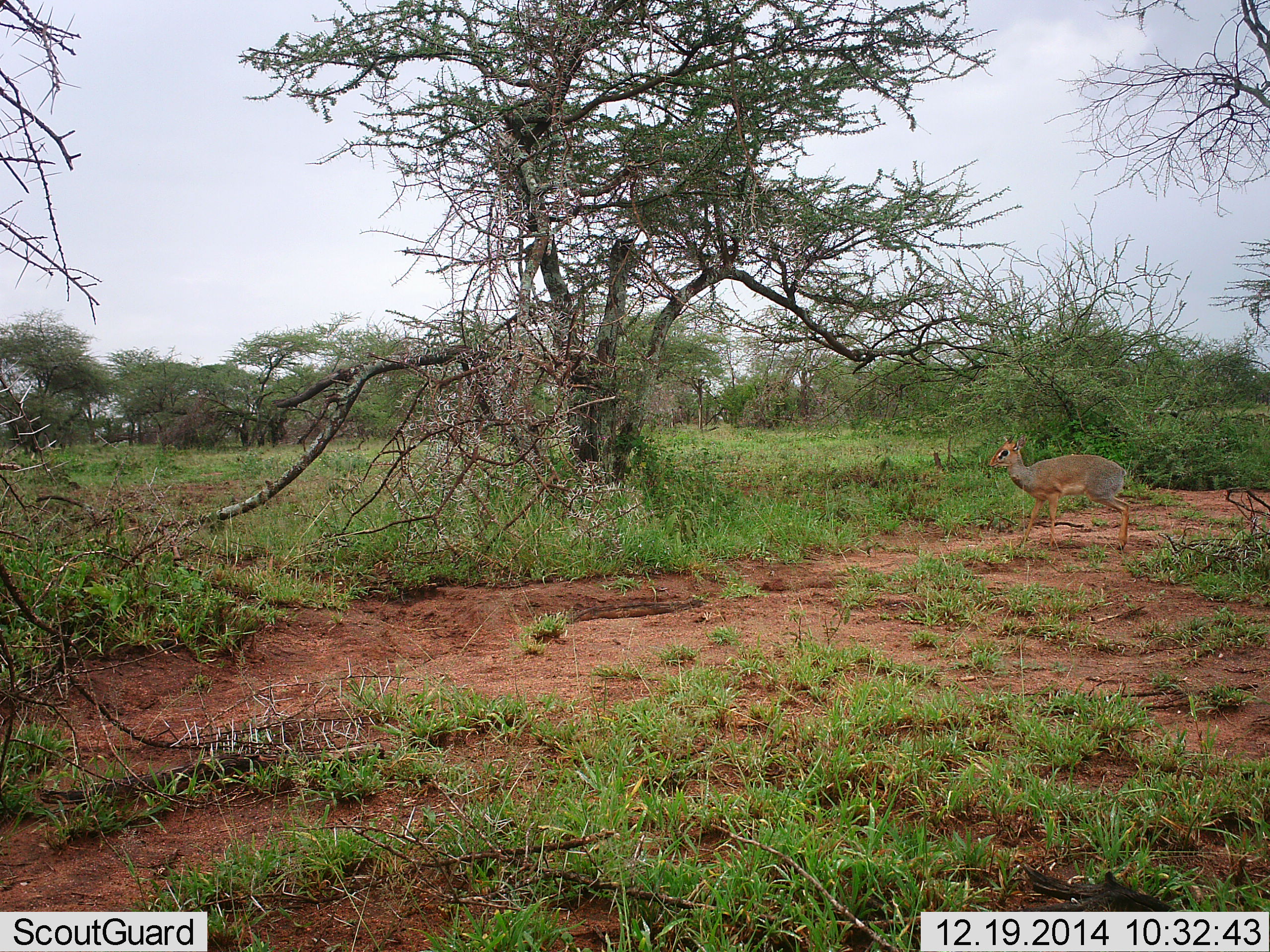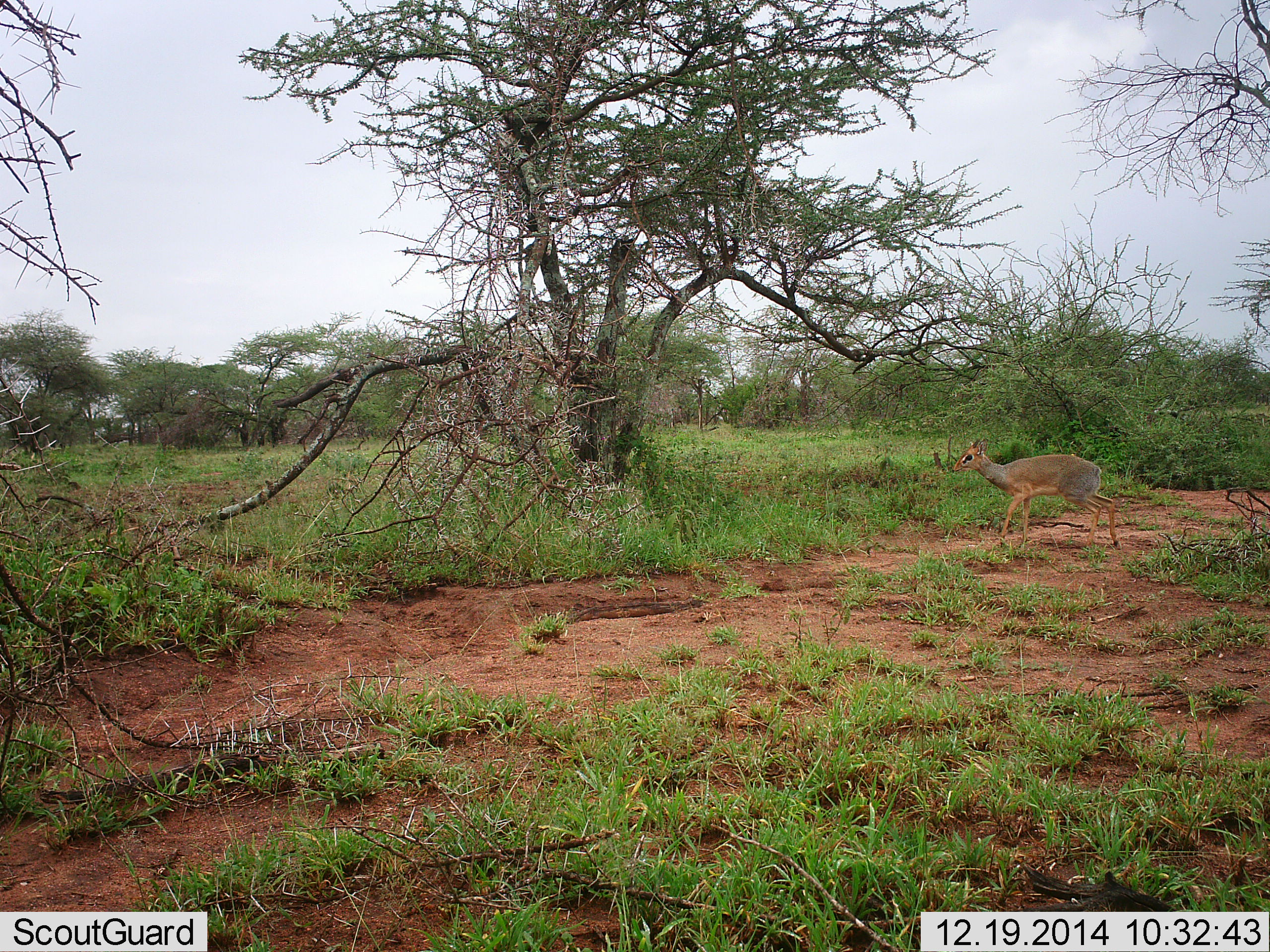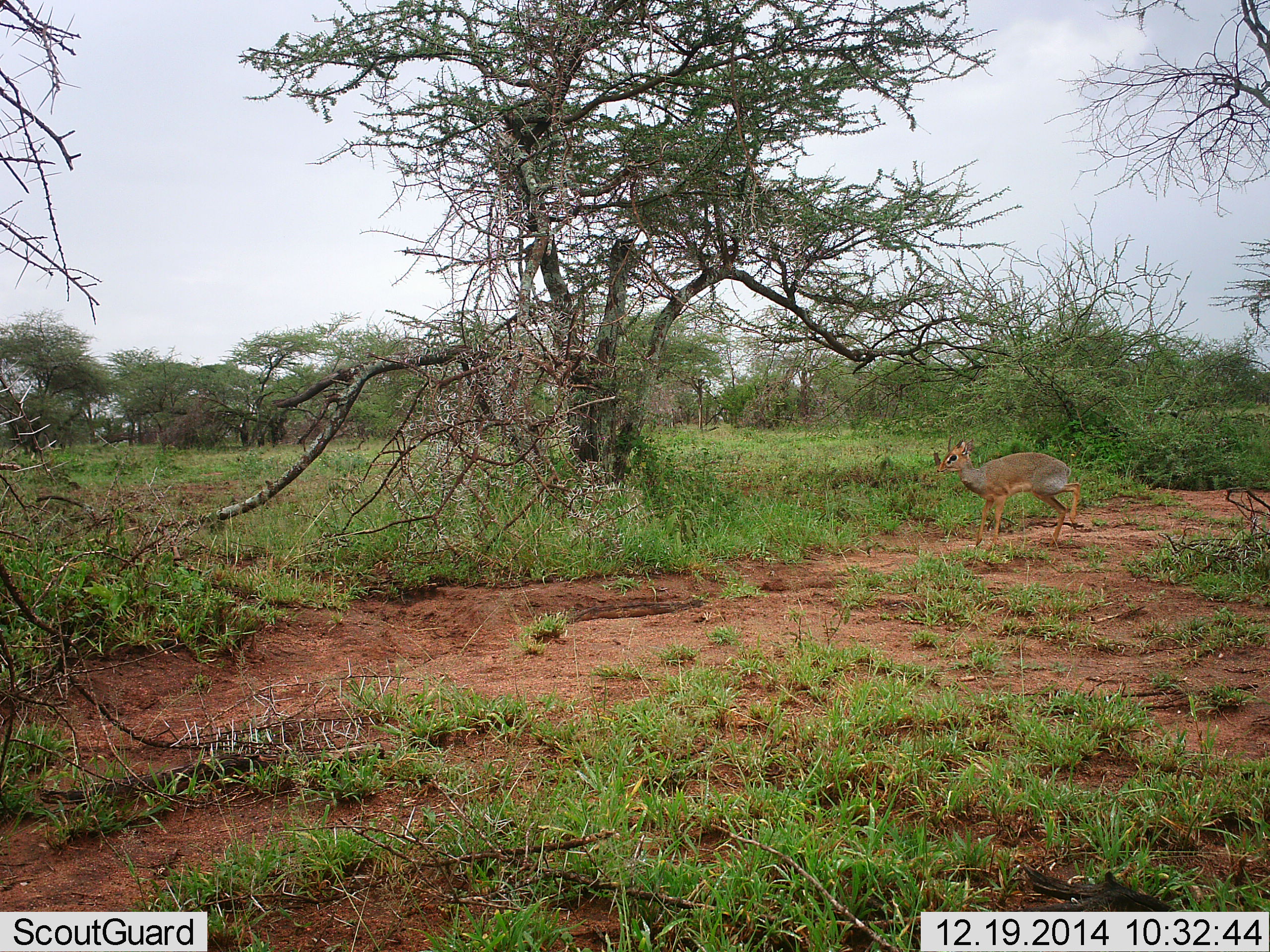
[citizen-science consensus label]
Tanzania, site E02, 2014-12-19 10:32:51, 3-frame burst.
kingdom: Animalia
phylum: Chordata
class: Mammalia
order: Artiodactyla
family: Bovidae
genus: Madoqua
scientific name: Madoqua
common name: dikdik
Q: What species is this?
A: Dikdik (Madoqua).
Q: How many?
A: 1.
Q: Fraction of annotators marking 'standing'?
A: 0%.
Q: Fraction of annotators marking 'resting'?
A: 0%.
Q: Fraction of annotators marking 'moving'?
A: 100%.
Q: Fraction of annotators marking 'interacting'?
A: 0%.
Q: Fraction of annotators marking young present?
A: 0%.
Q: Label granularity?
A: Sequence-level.